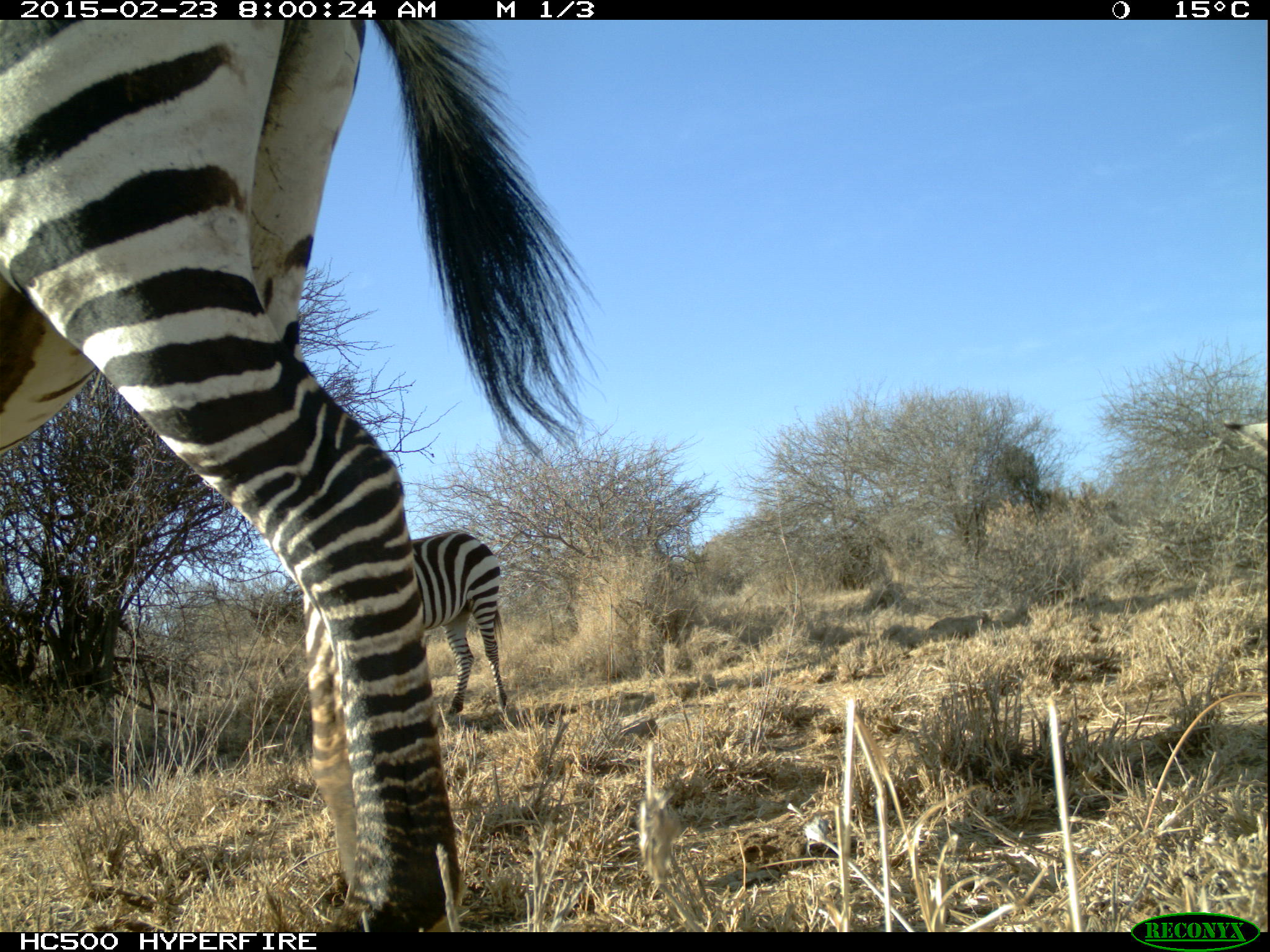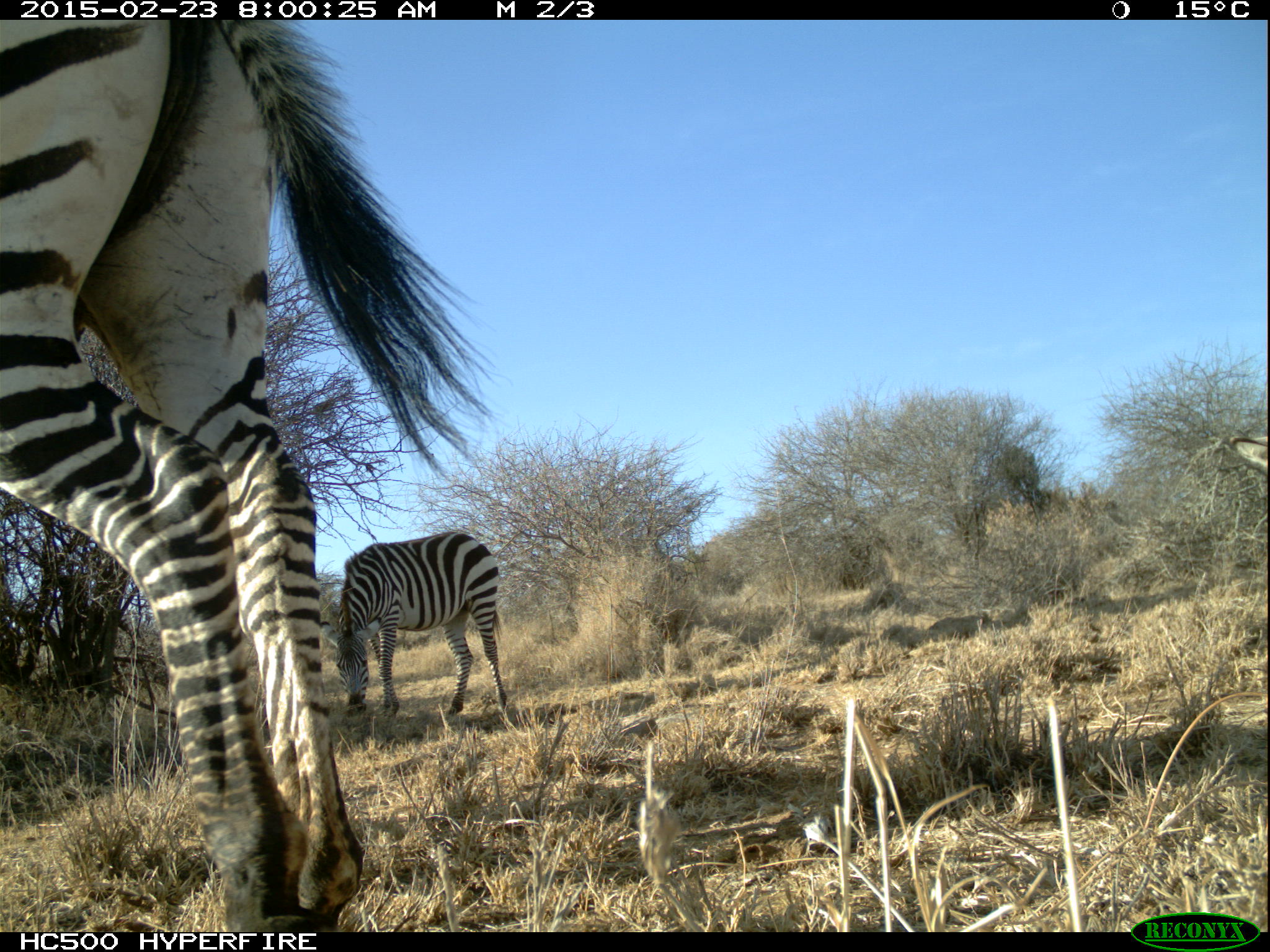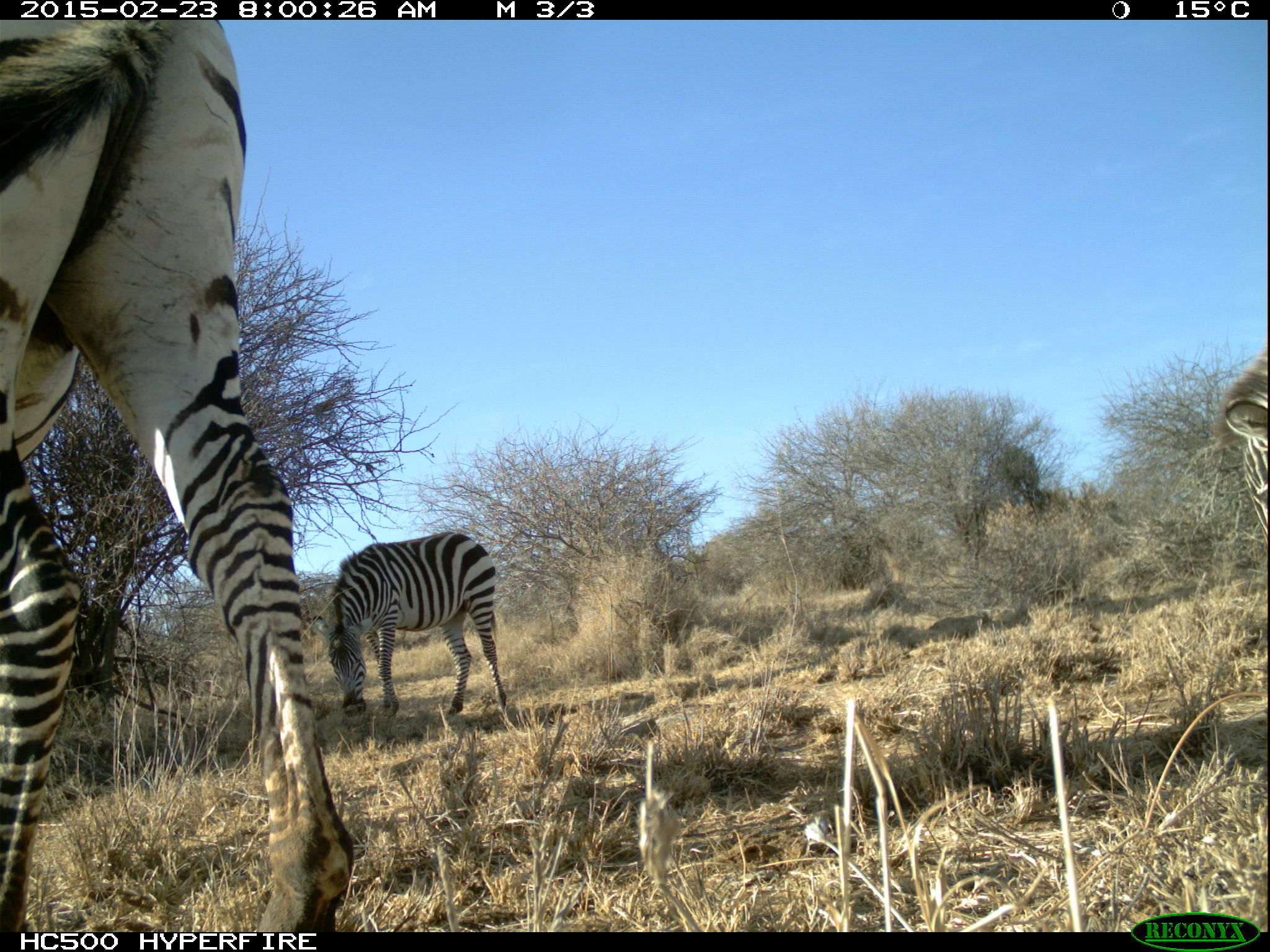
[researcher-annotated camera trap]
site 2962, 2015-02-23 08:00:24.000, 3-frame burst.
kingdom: Animalia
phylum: Chordata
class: Mammalia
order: Perissodactyla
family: Equidae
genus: Equus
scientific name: Equus quagga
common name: plains zebra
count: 6